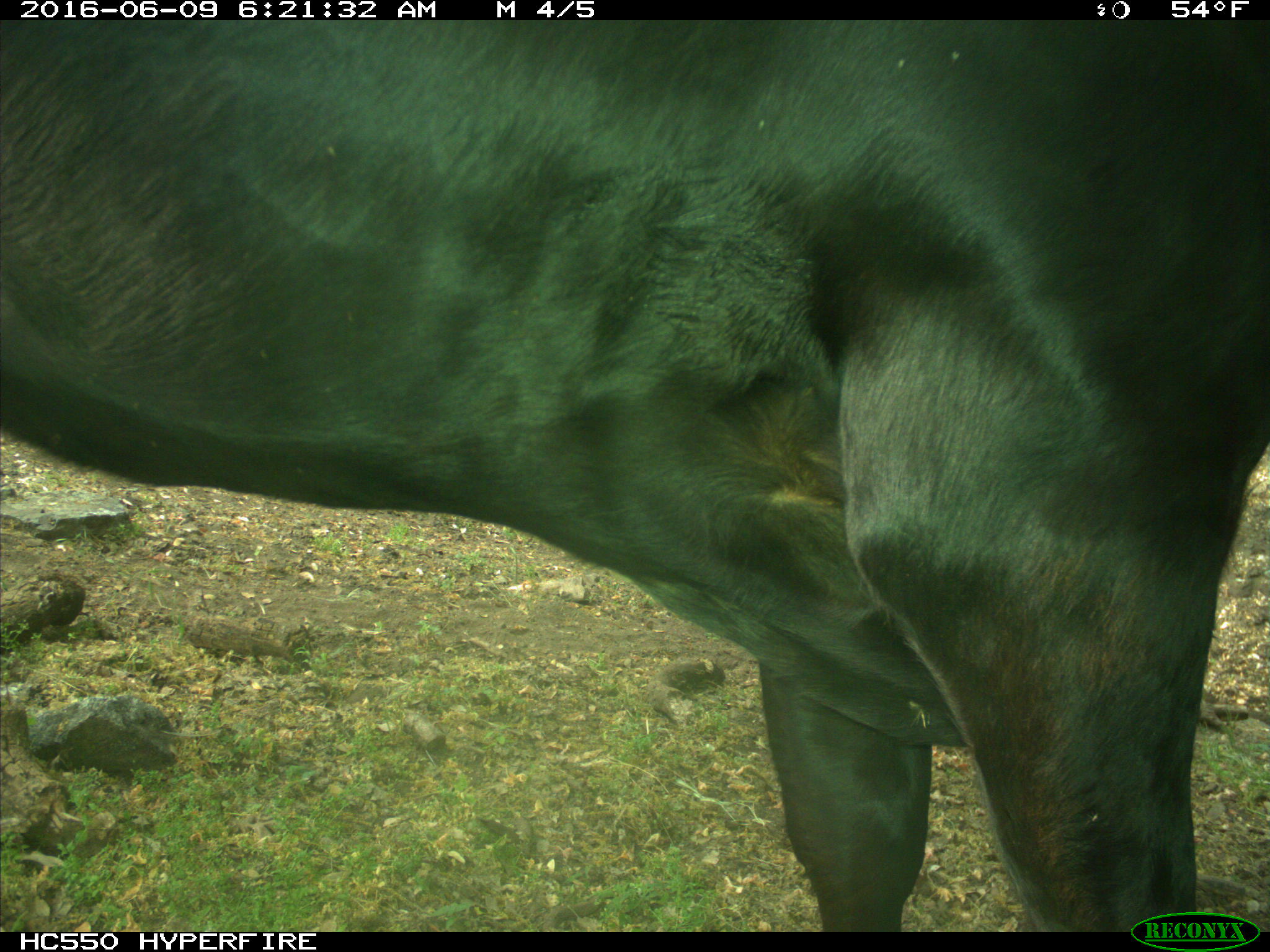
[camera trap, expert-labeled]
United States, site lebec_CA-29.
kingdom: Animalia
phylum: Chordata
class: Mammalia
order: Artiodactyla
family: Bovidae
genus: Bos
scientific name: Bos taurus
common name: domestic cow